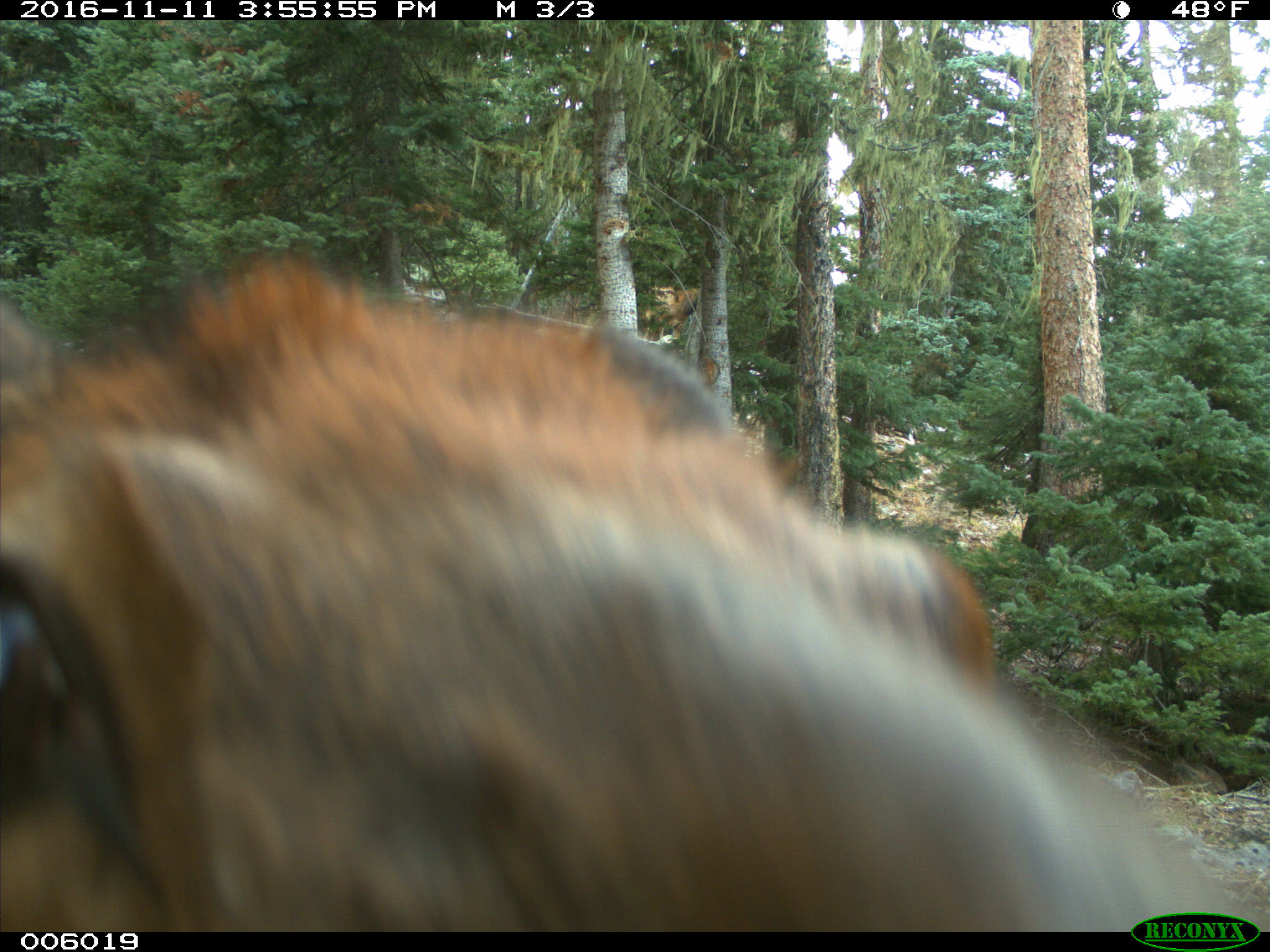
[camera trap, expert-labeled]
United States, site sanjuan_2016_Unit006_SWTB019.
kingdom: Animalia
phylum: Chordata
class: Mammalia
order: Artiodactyla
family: Cervidae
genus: Cervus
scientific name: Cervus elaphus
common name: red deer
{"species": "Cervus elaphus (red deer)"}